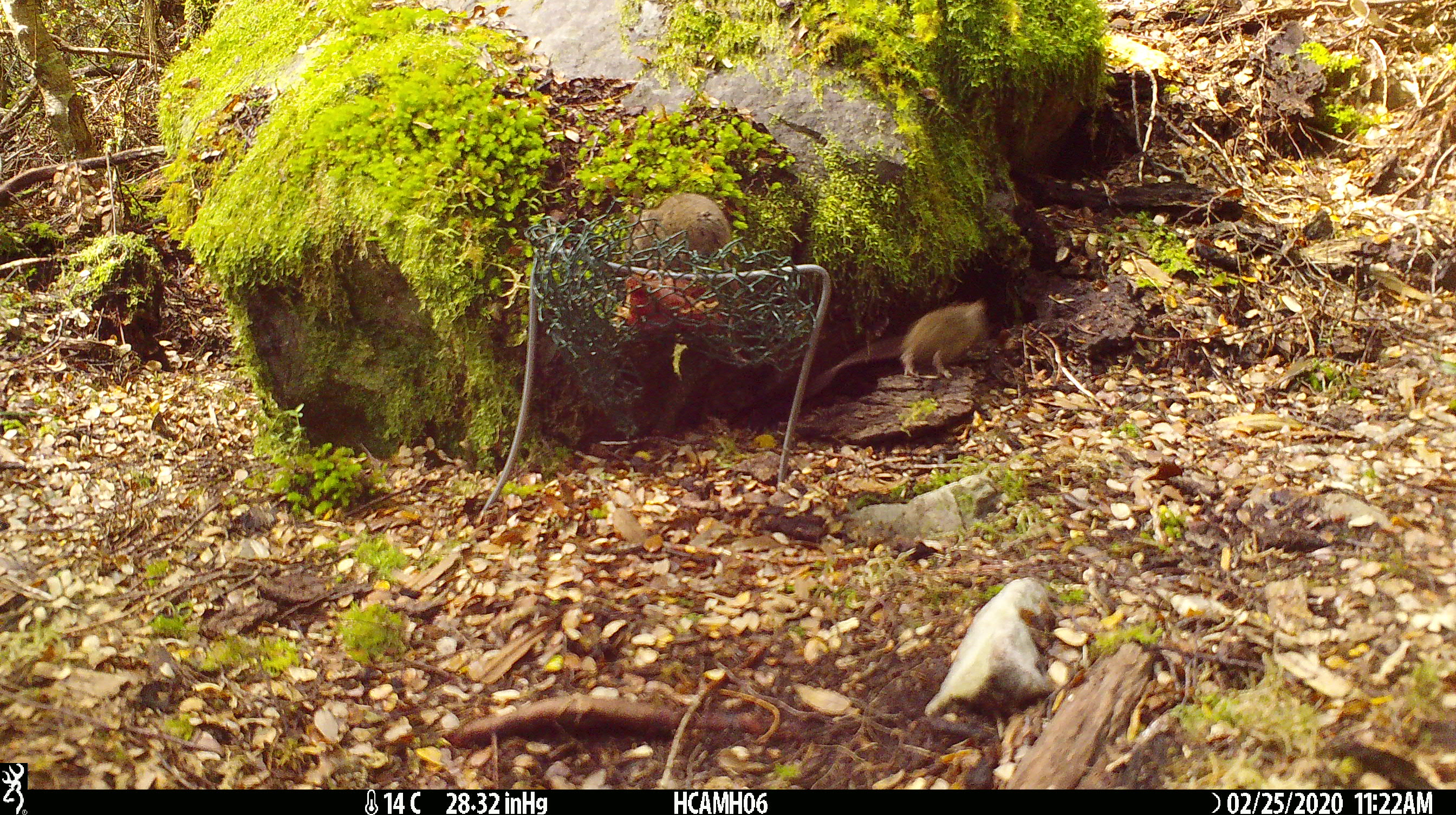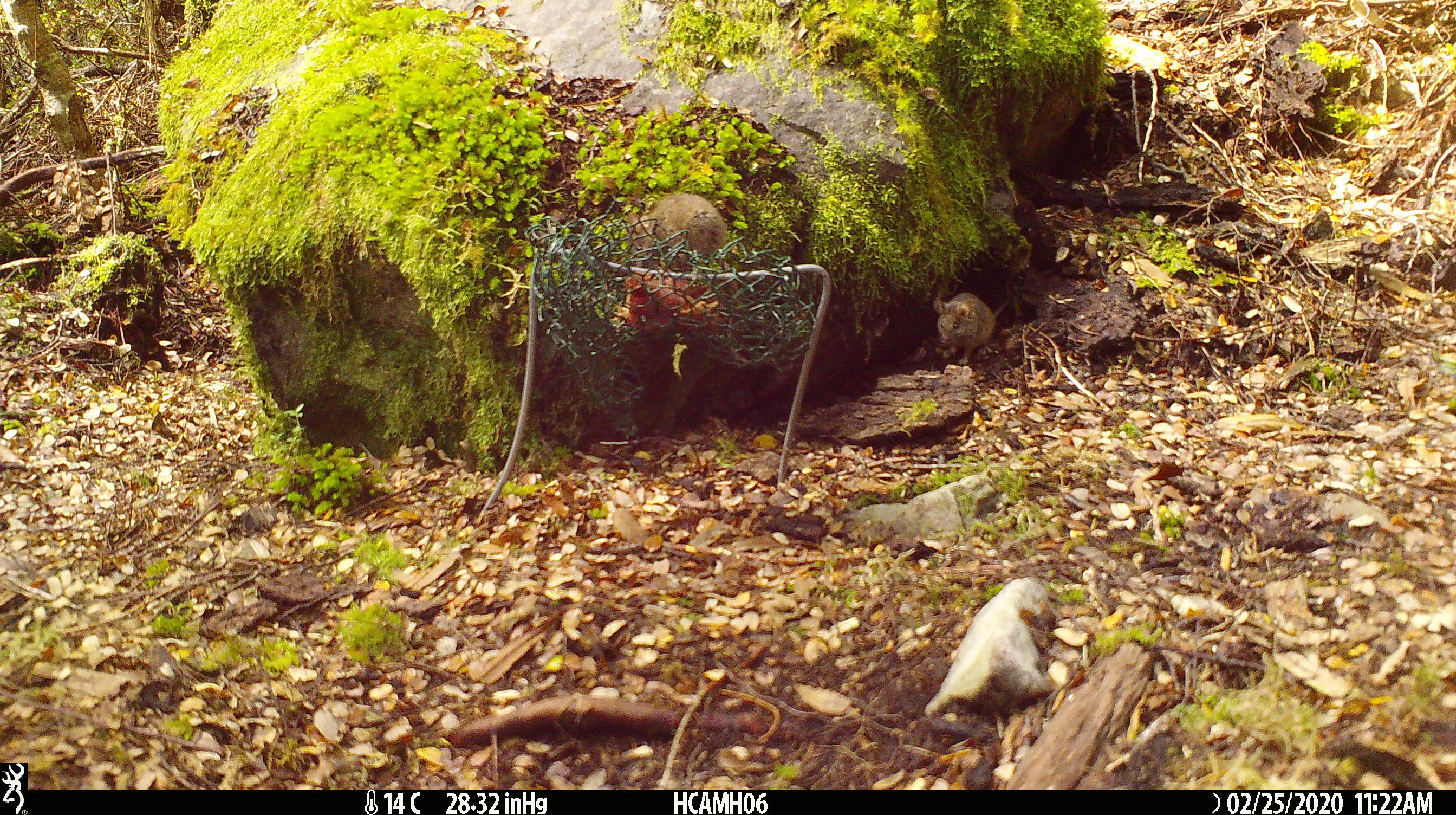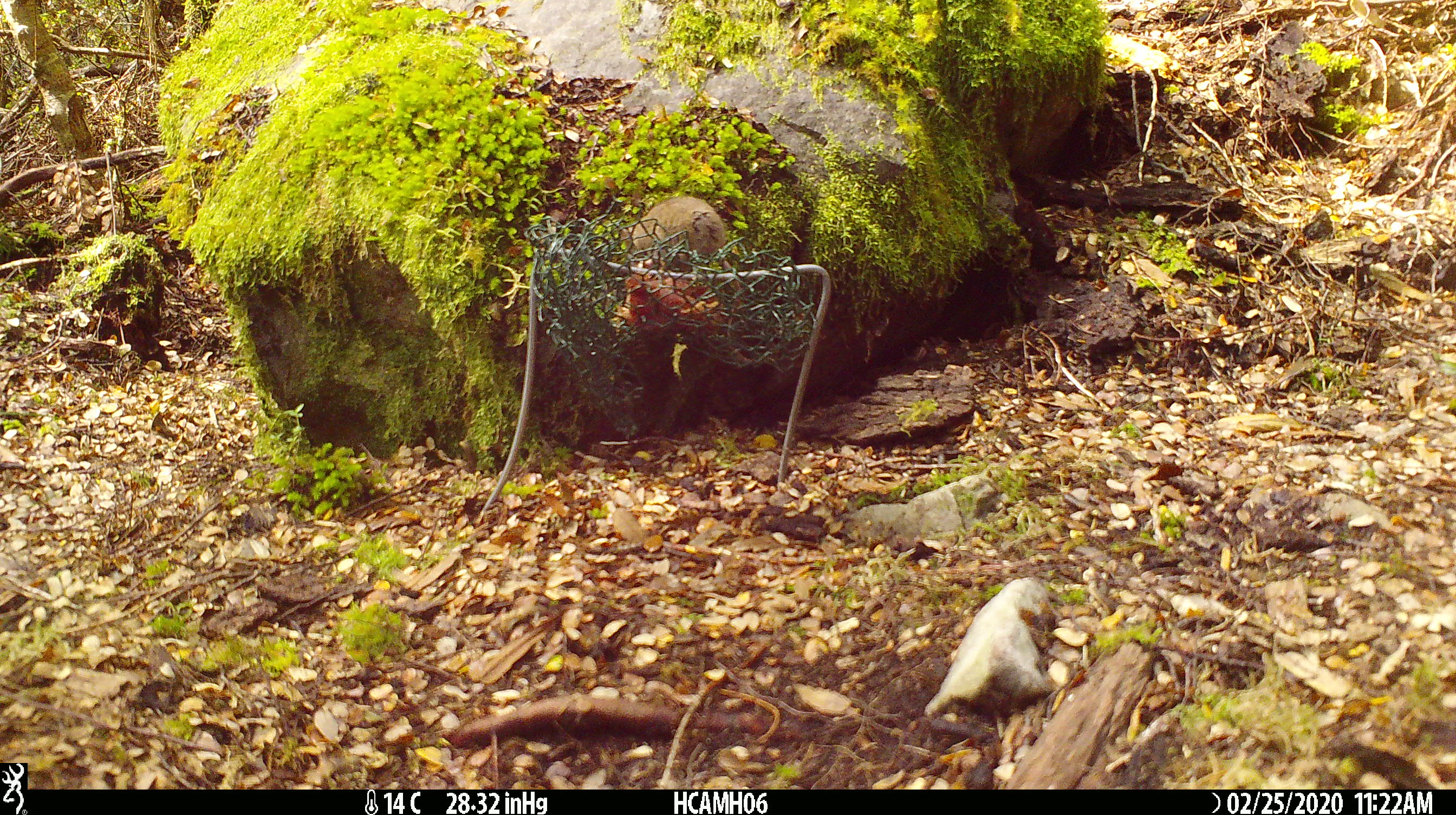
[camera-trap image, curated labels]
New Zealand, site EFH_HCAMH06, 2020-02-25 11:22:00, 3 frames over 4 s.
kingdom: Animalia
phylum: Chordata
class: Mammalia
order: Rodentia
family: Muridae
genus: Mus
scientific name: Mus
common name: mouse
Mouse (Mus).